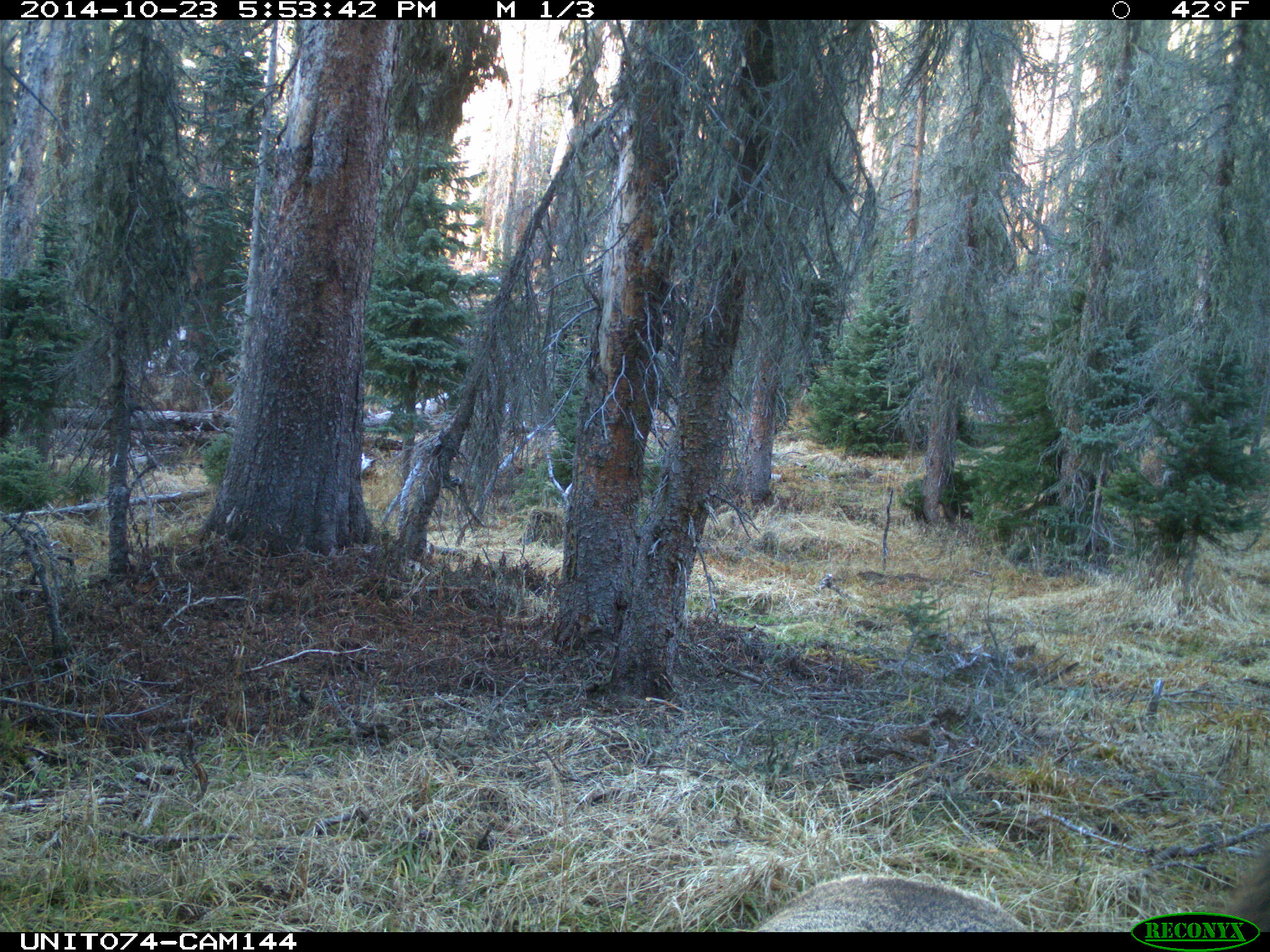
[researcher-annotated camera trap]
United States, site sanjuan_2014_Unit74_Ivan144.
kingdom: Animalia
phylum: Chordata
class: Mammalia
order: Artiodactyla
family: Cervidae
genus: Cervus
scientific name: Cervus elaphus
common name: red deer